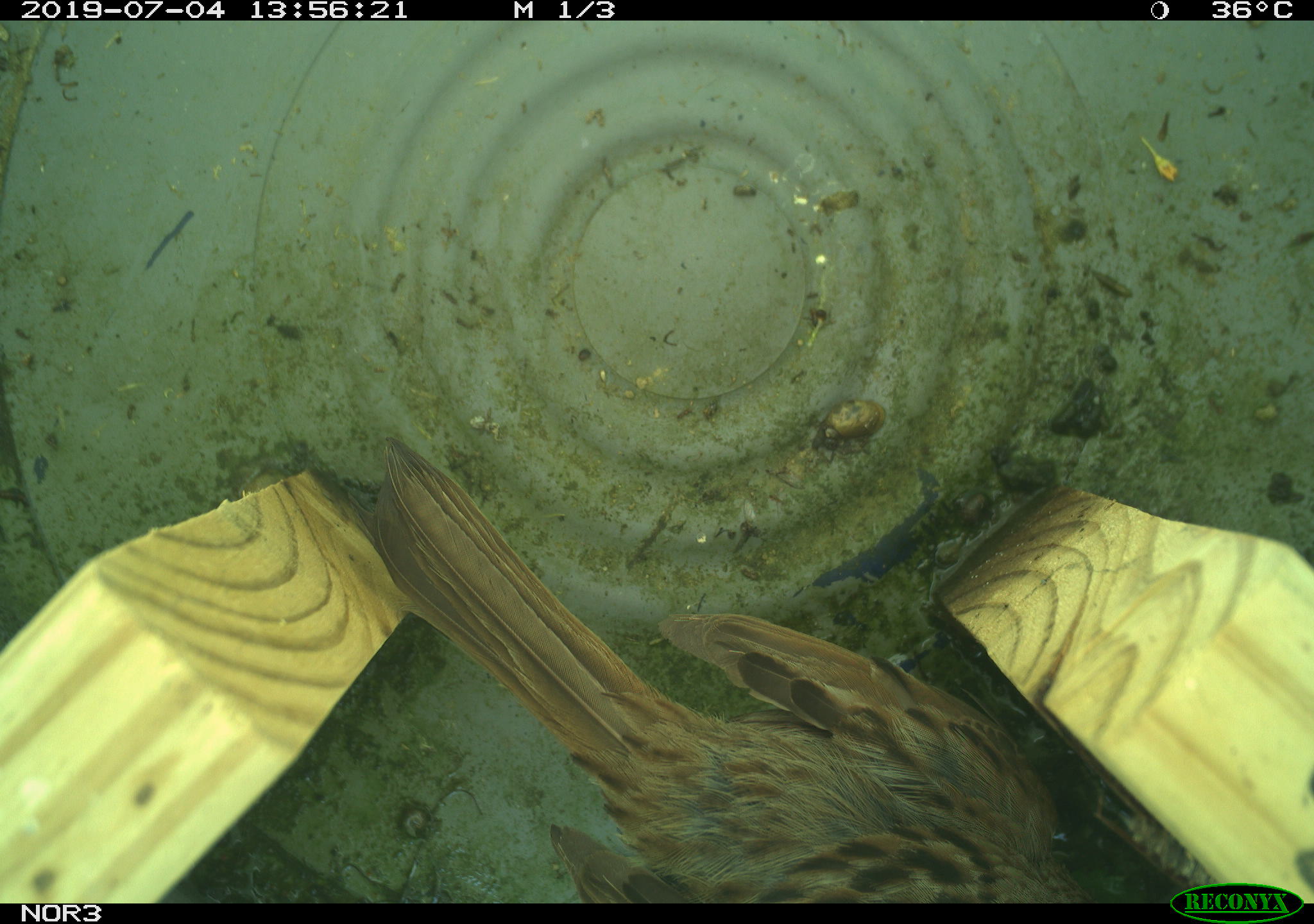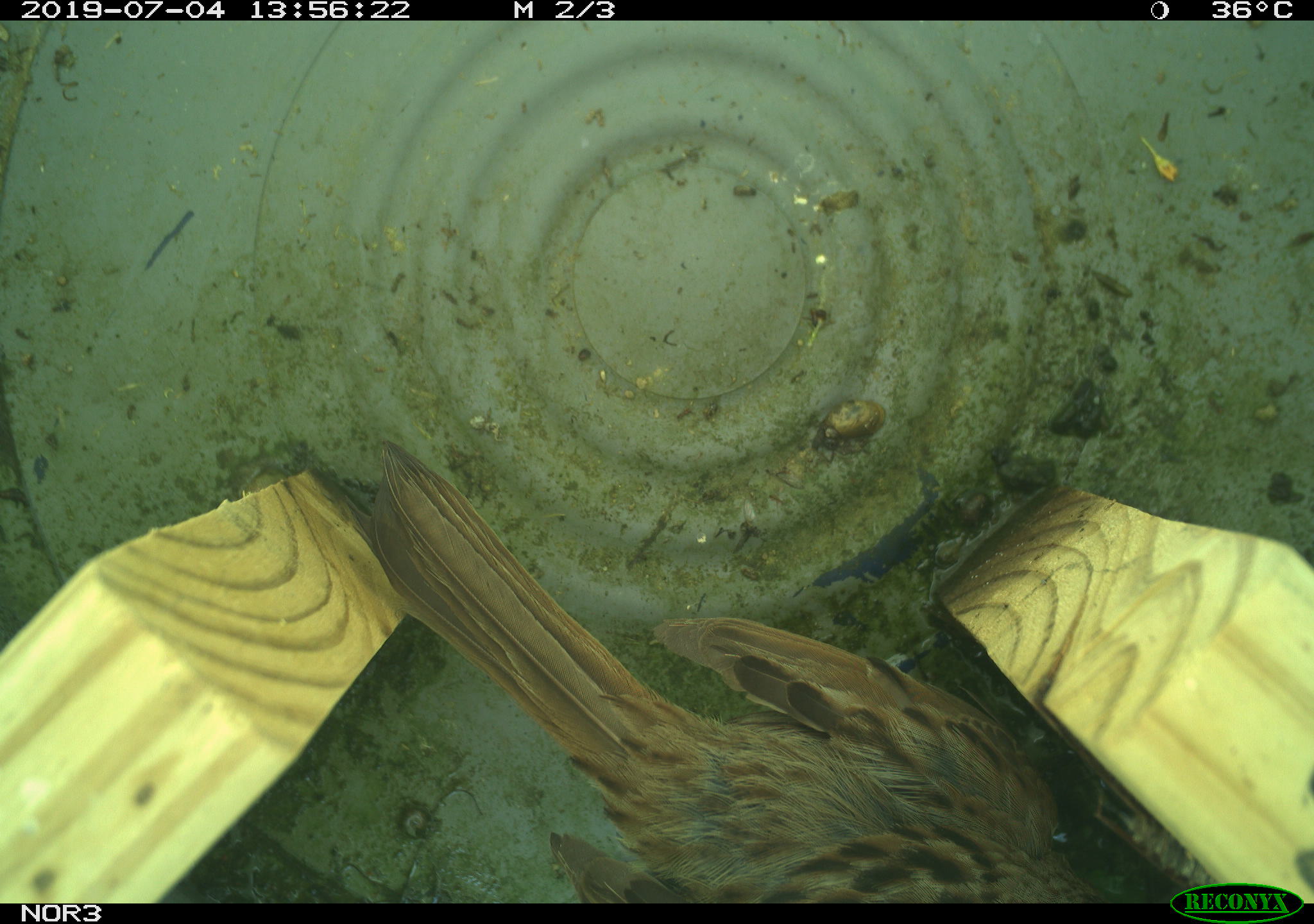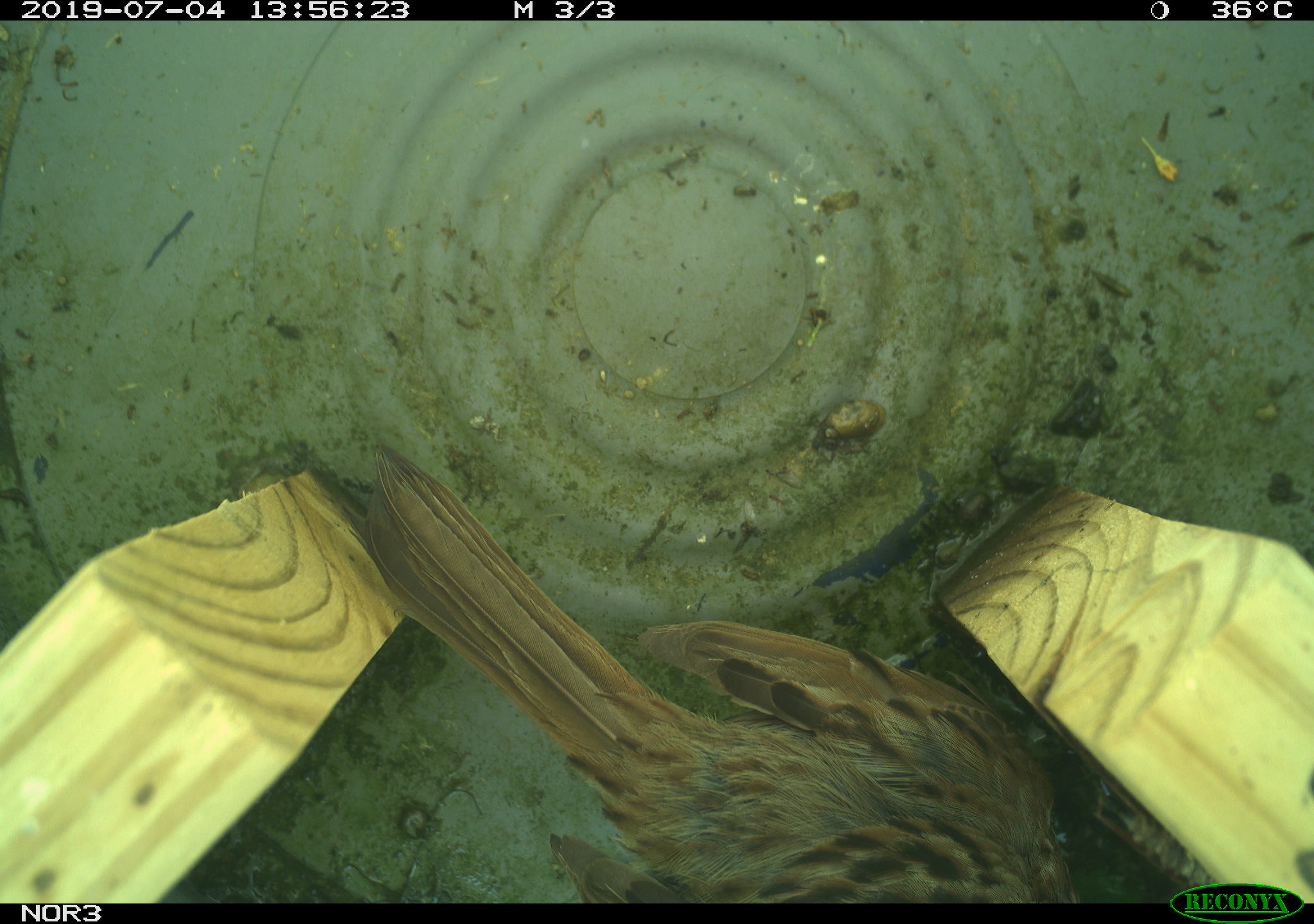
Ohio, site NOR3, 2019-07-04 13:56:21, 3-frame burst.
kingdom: Animalia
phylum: Chordata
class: Aves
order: Passeriformes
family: Passerellidae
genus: Melospiza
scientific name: Melospiza melodia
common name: song sparrow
Song sparrow (Melospiza melodia).